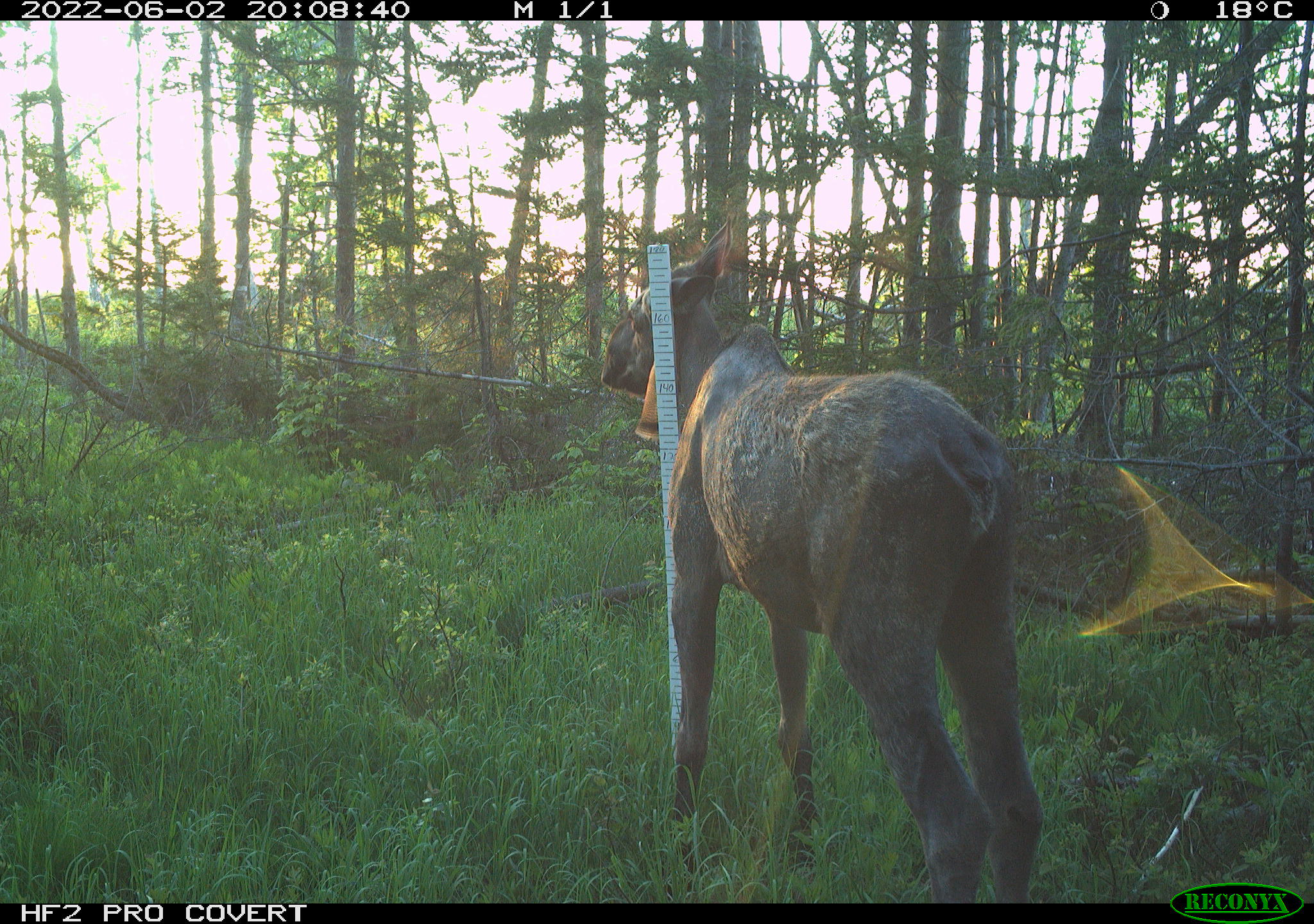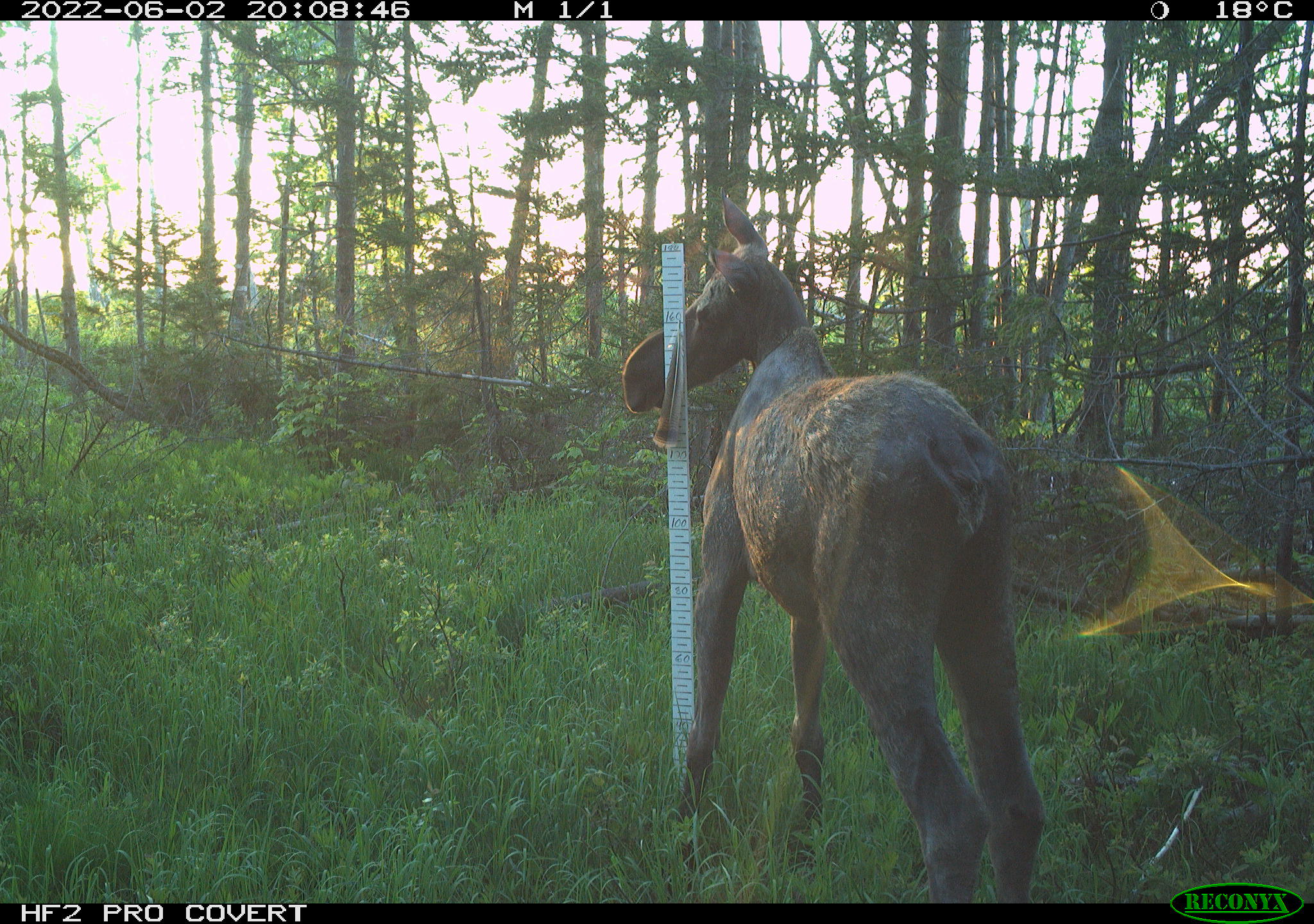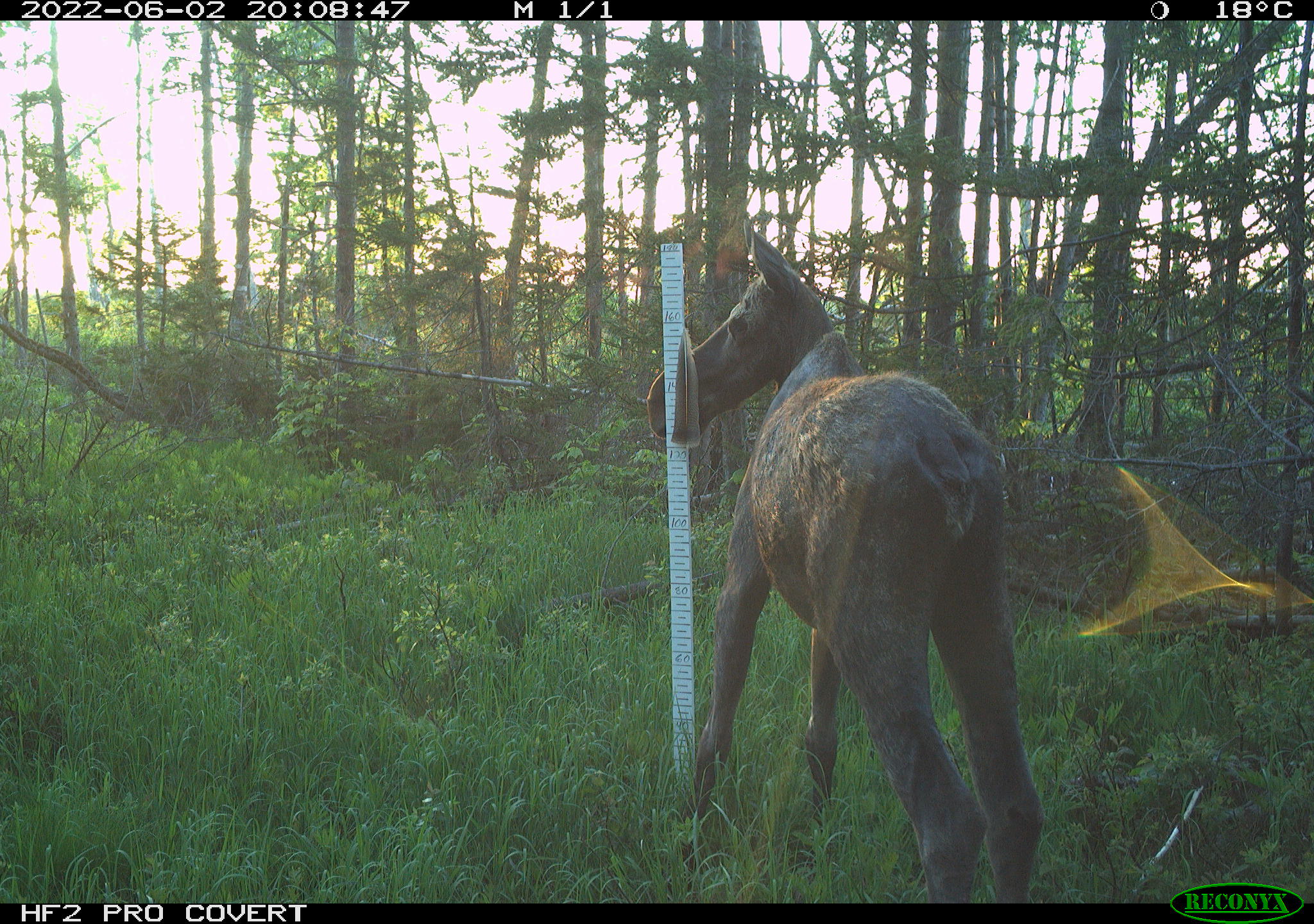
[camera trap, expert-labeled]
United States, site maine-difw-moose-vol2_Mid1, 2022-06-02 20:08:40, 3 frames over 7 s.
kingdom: Animalia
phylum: Chordata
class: Mammalia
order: Artiodactyla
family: Cervidae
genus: Alces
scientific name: Alces alces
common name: moose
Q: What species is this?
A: Moose (Alces alces).